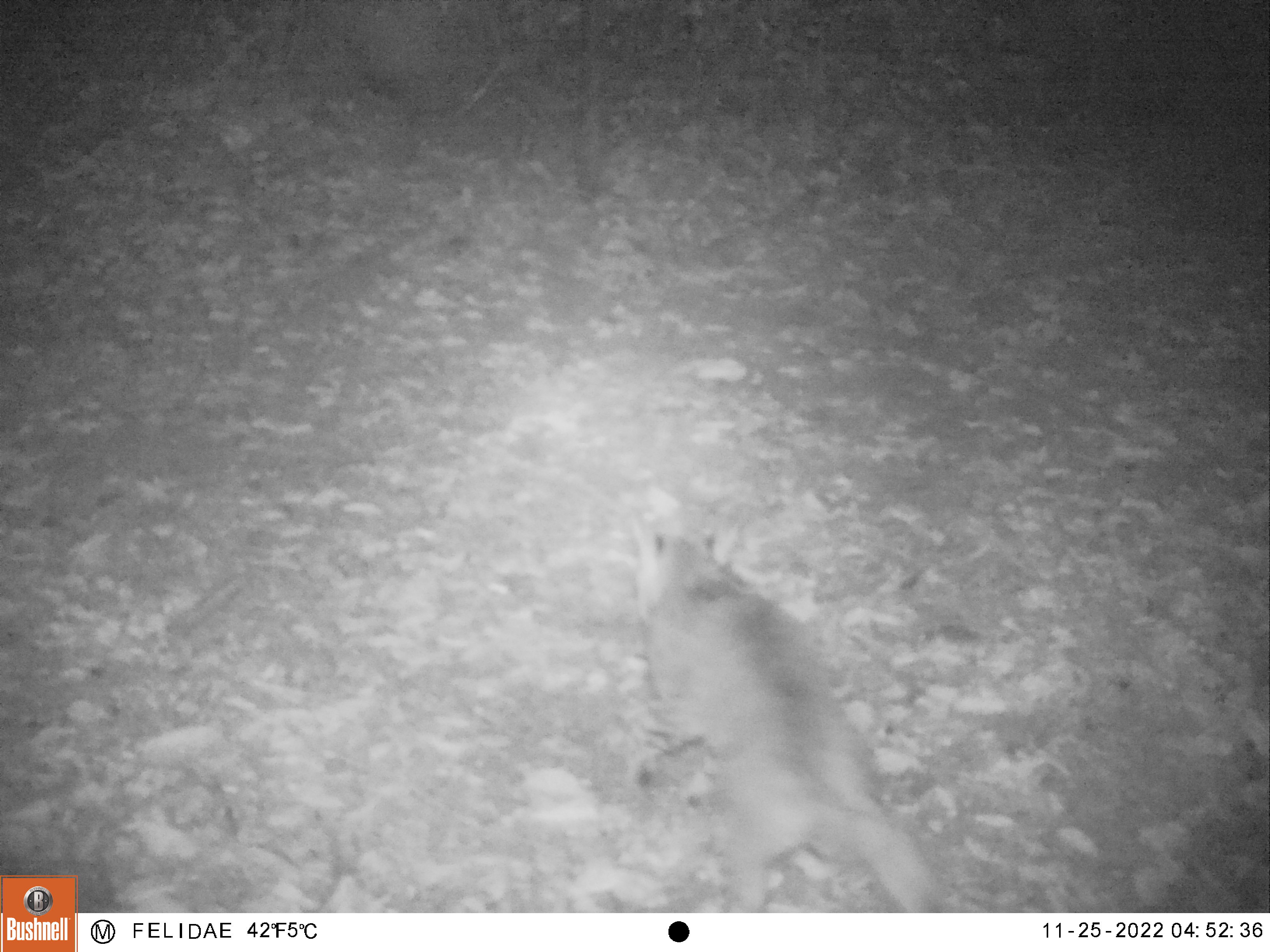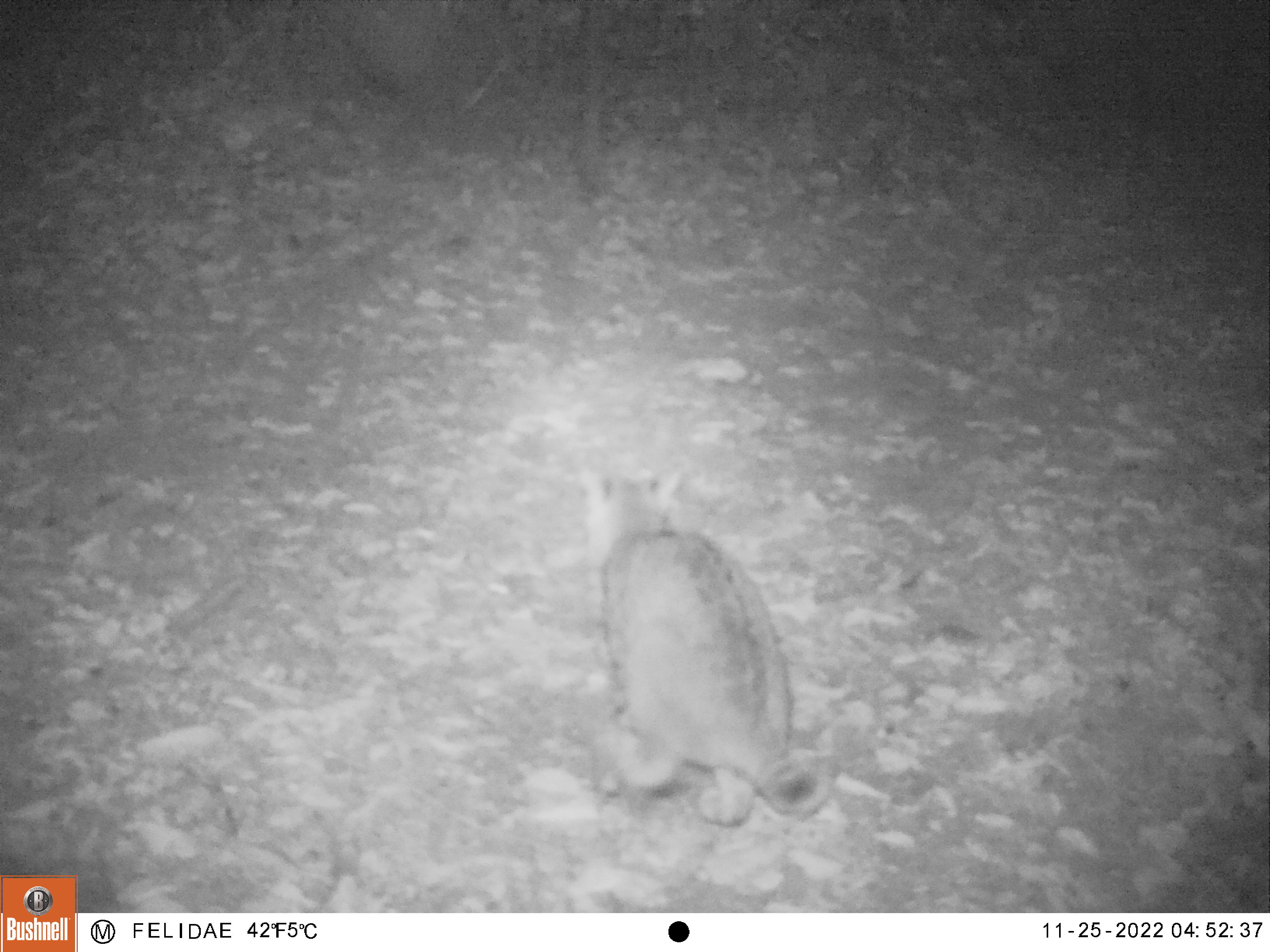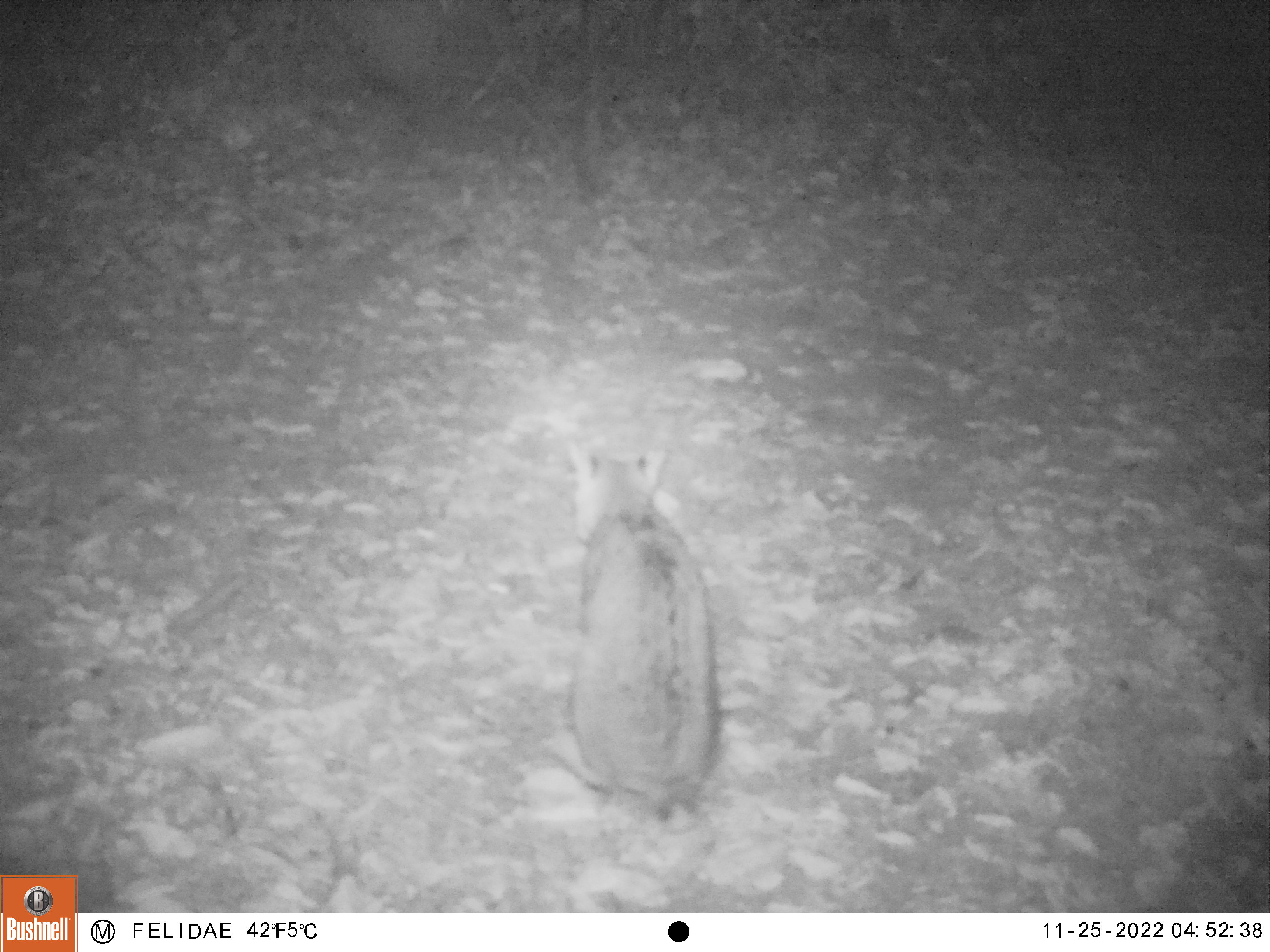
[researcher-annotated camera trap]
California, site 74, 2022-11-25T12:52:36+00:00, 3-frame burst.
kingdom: Animalia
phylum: Chordata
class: Mammalia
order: Carnivora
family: Felidae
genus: Lynx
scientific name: Lynx rufus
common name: bobcat